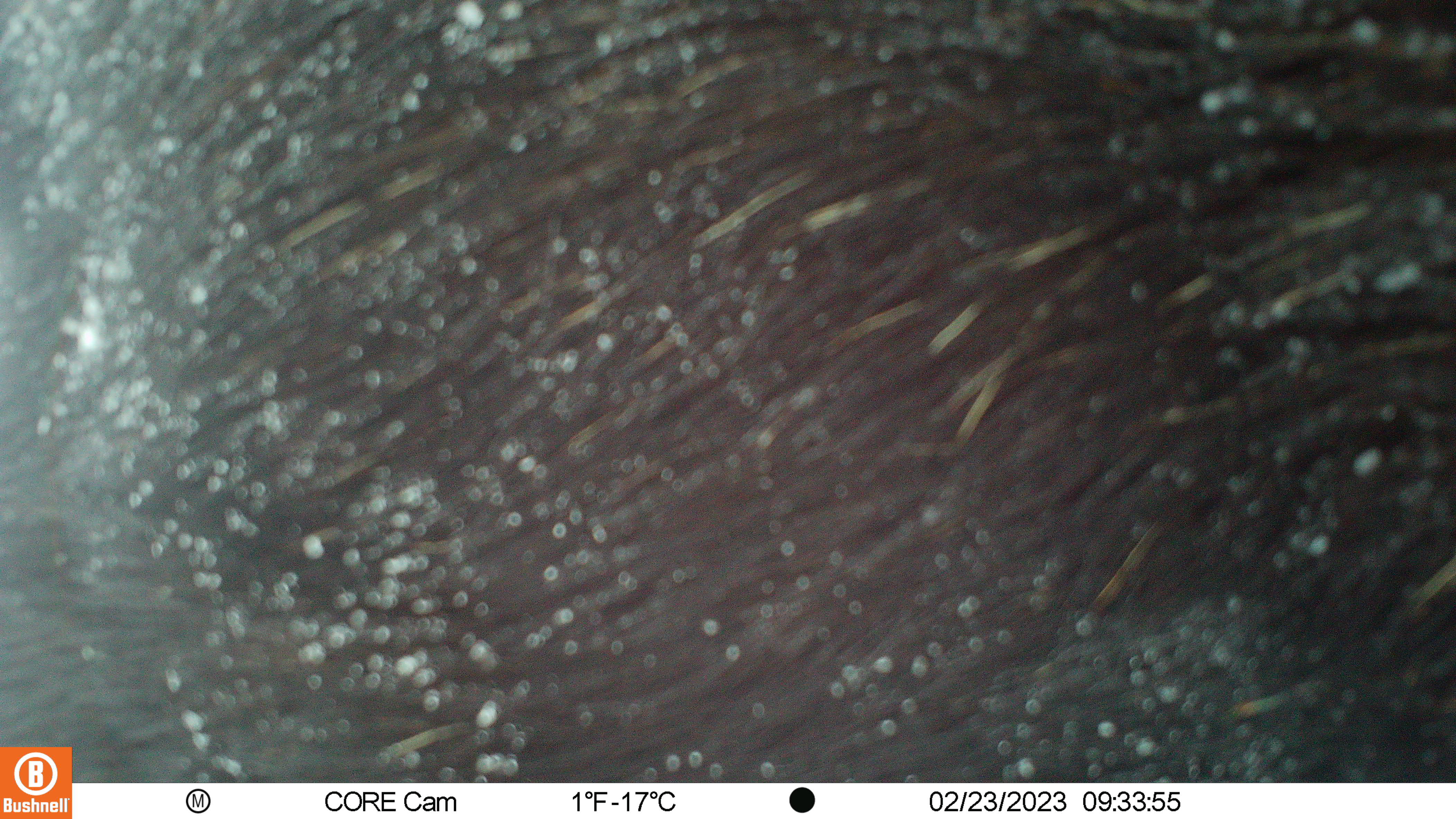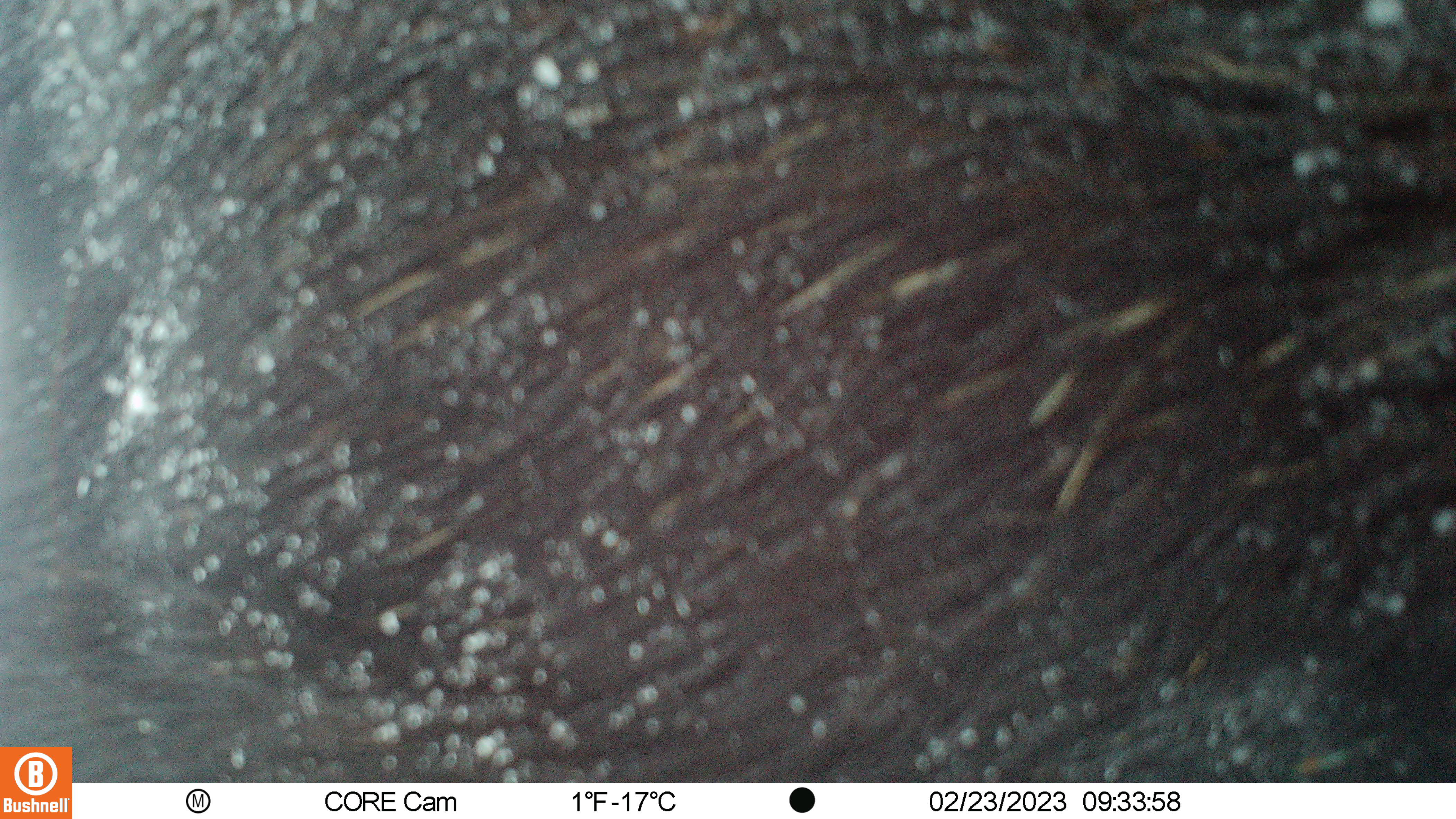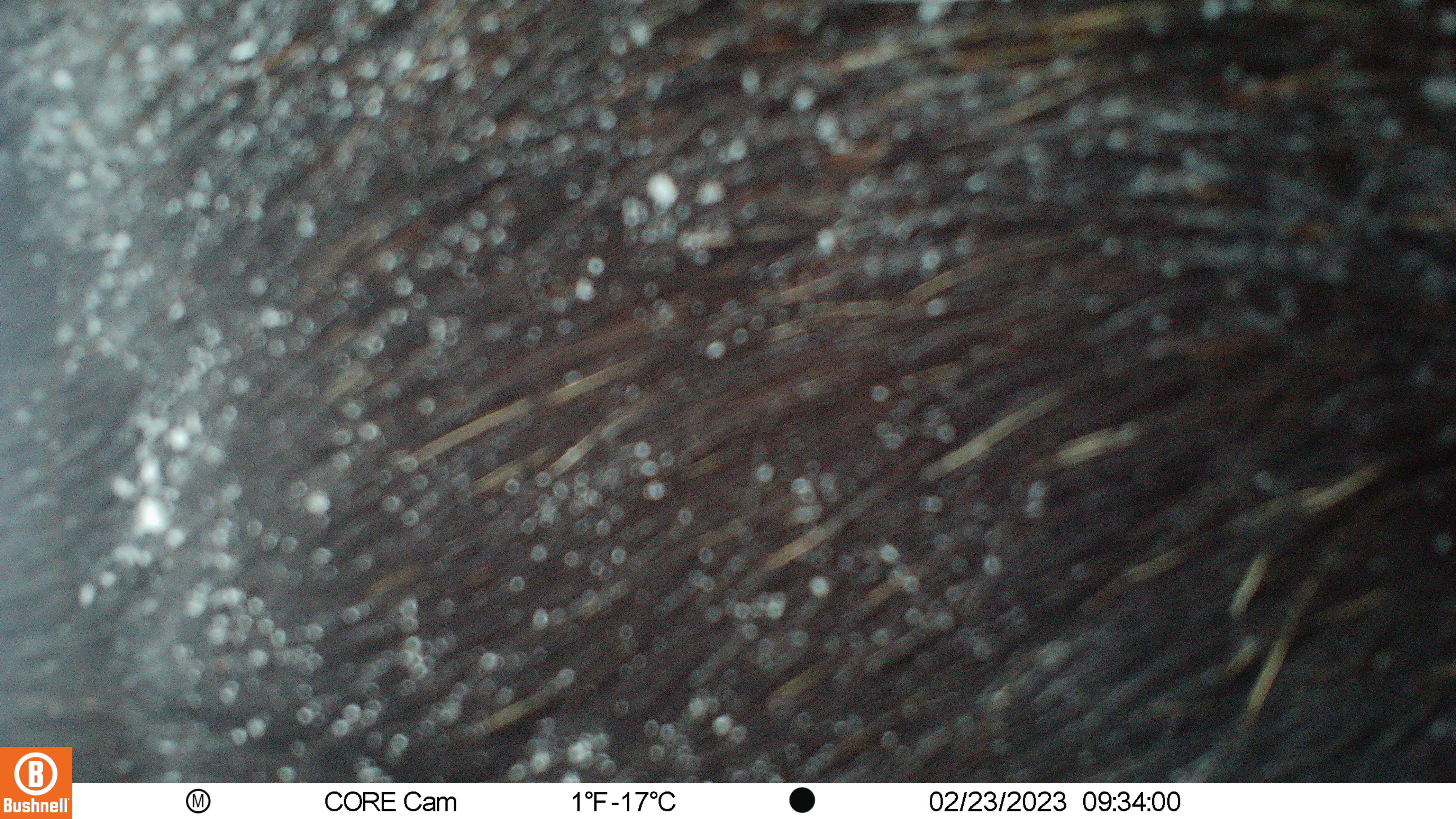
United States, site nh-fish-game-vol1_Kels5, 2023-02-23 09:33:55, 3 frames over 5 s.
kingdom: Animalia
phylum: Chordata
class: Mammalia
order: Artiodactyla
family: Cervidae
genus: Alces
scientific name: Alces alces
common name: moose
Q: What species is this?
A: Moose (Alces alces).